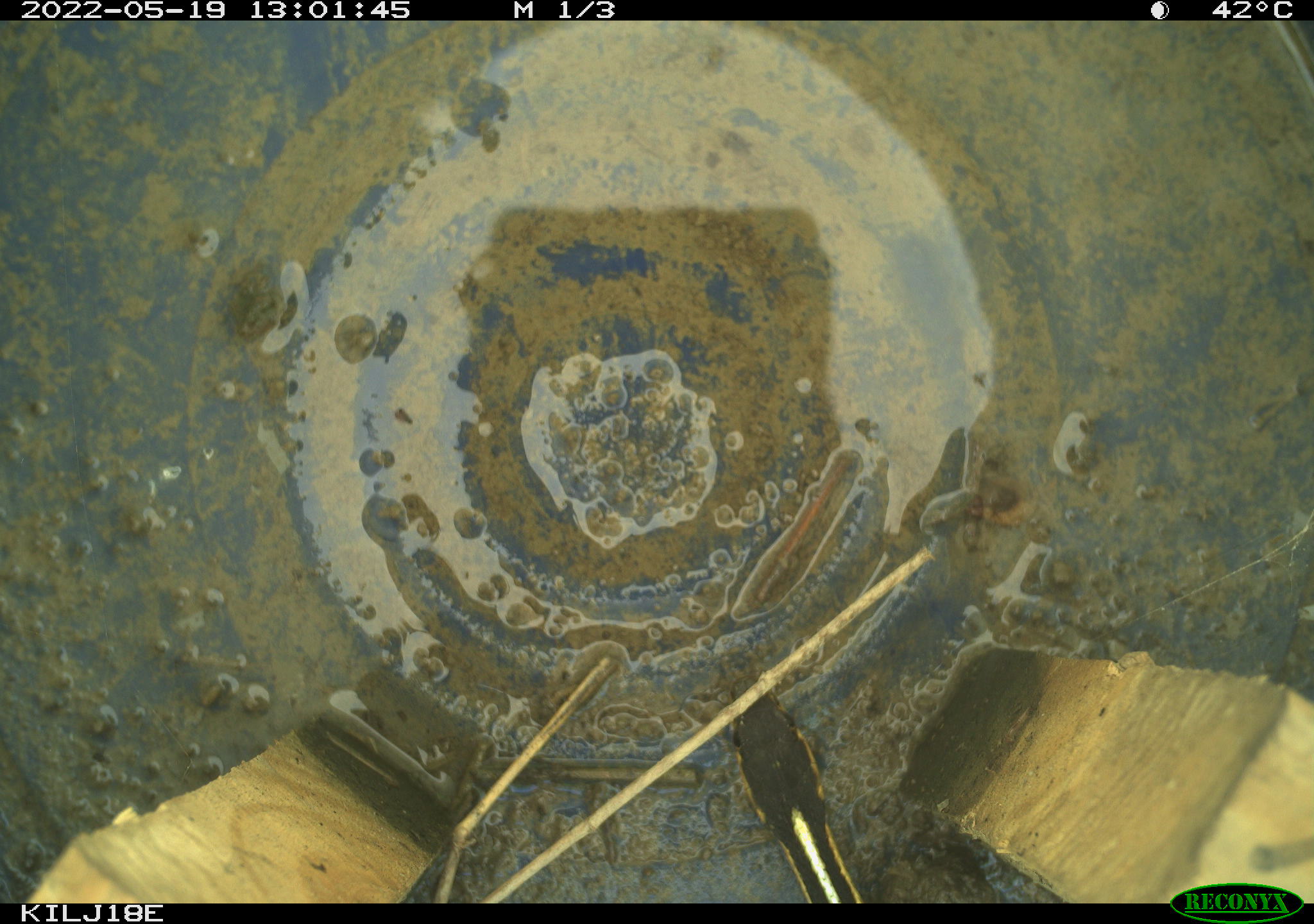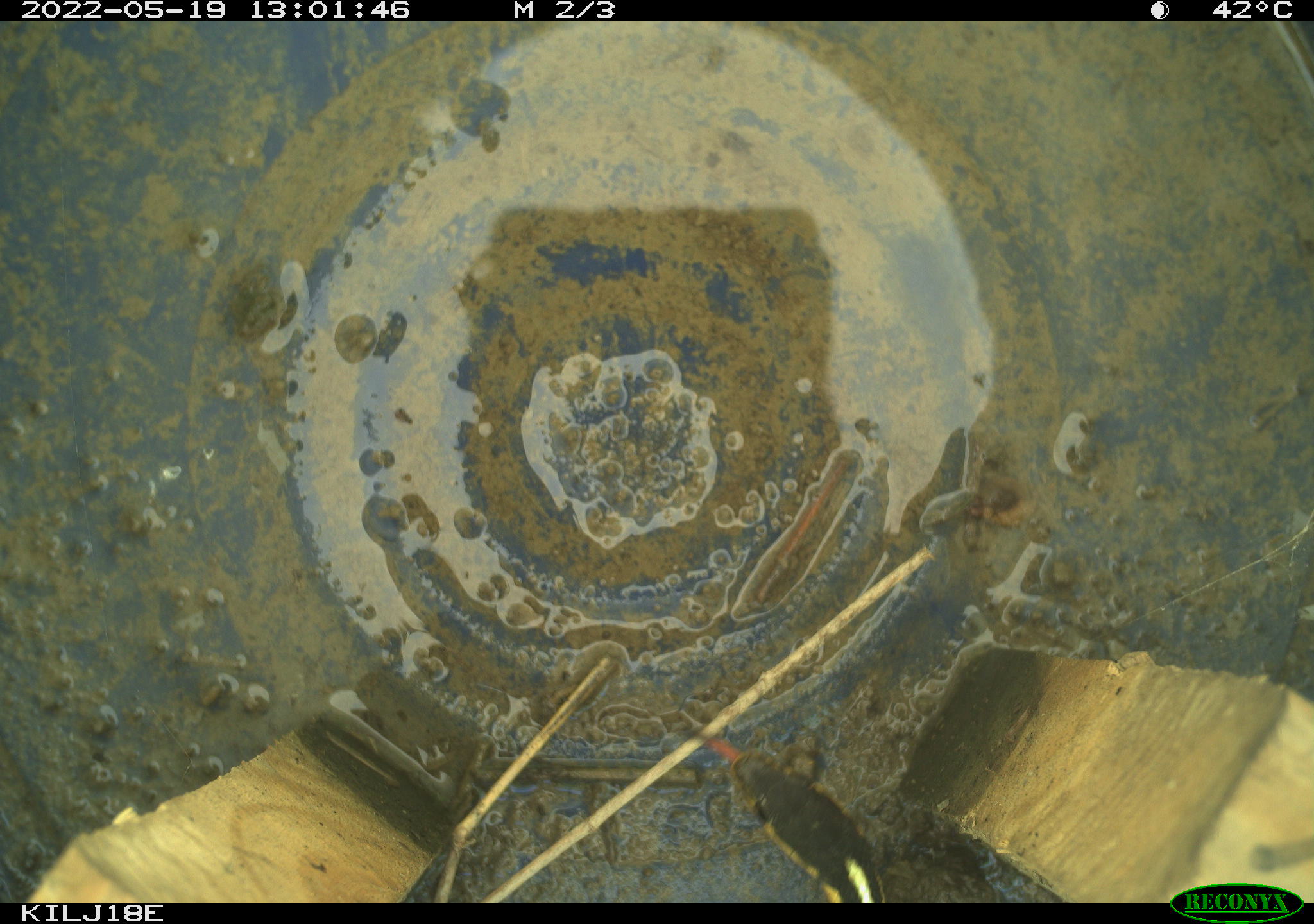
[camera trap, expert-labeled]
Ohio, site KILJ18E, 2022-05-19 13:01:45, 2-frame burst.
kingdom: Animalia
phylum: Chordata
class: Reptilia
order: Squamata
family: Colubridae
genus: Thamnophis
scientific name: Thamnophis sirtalis sirtalis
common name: eastern gartersnake